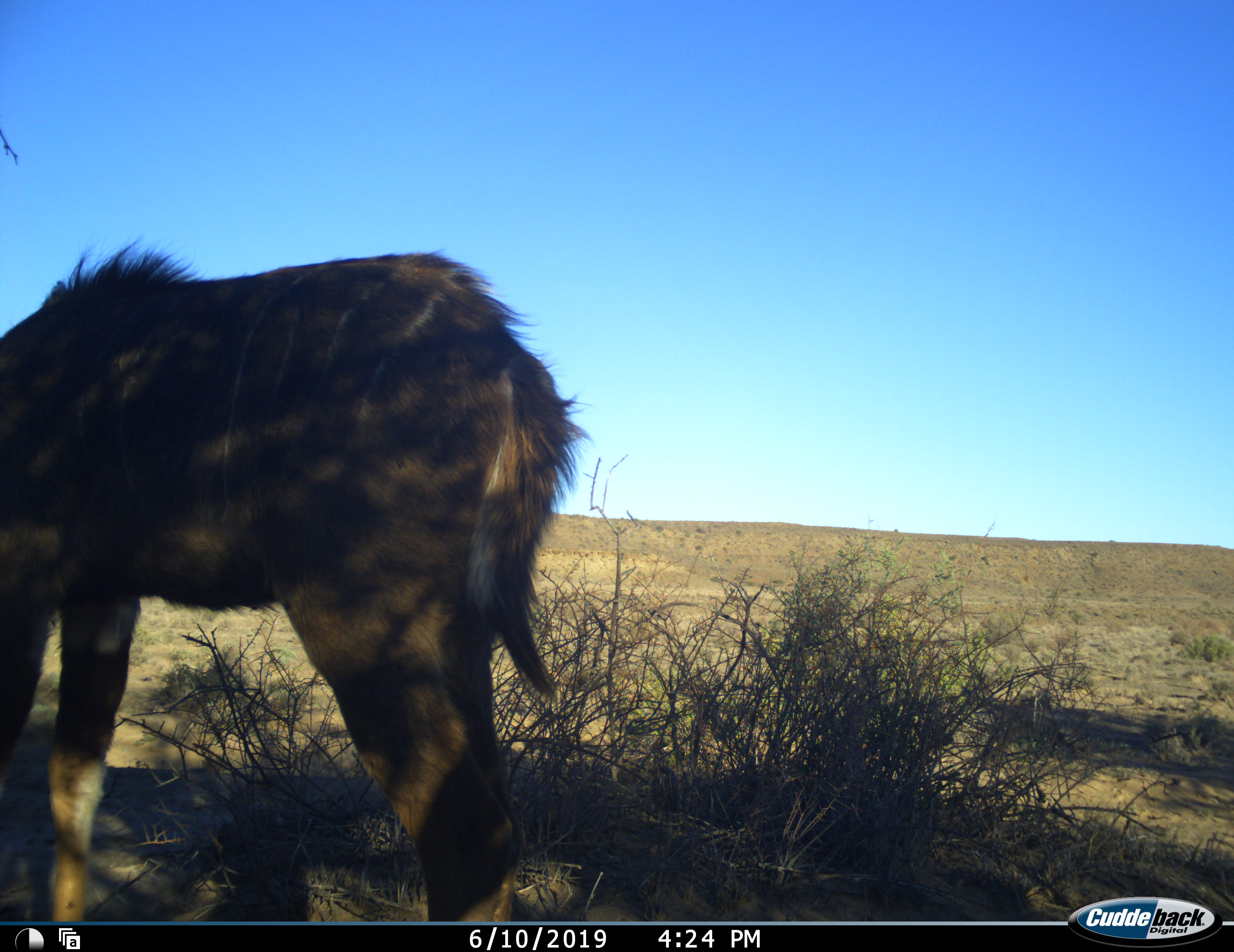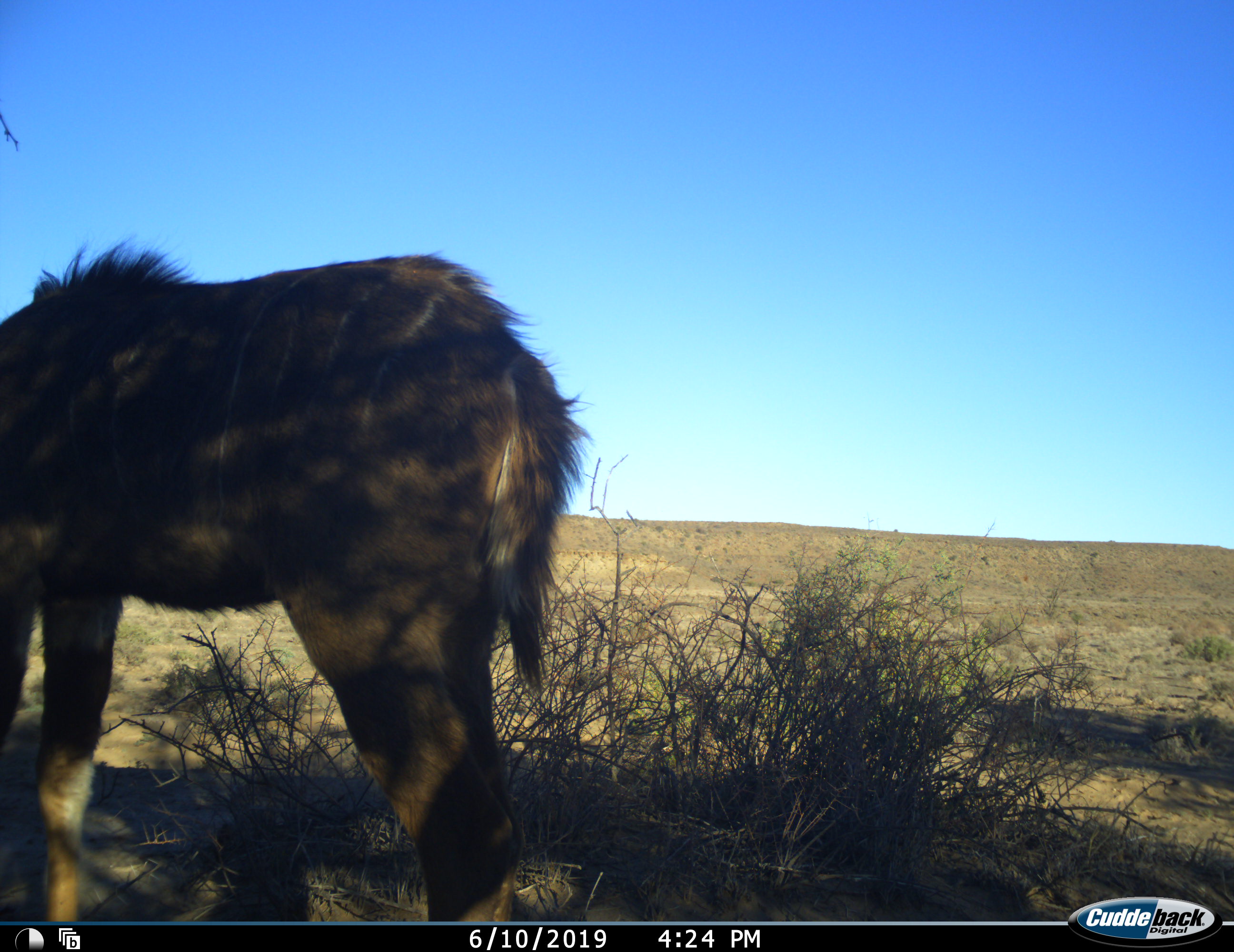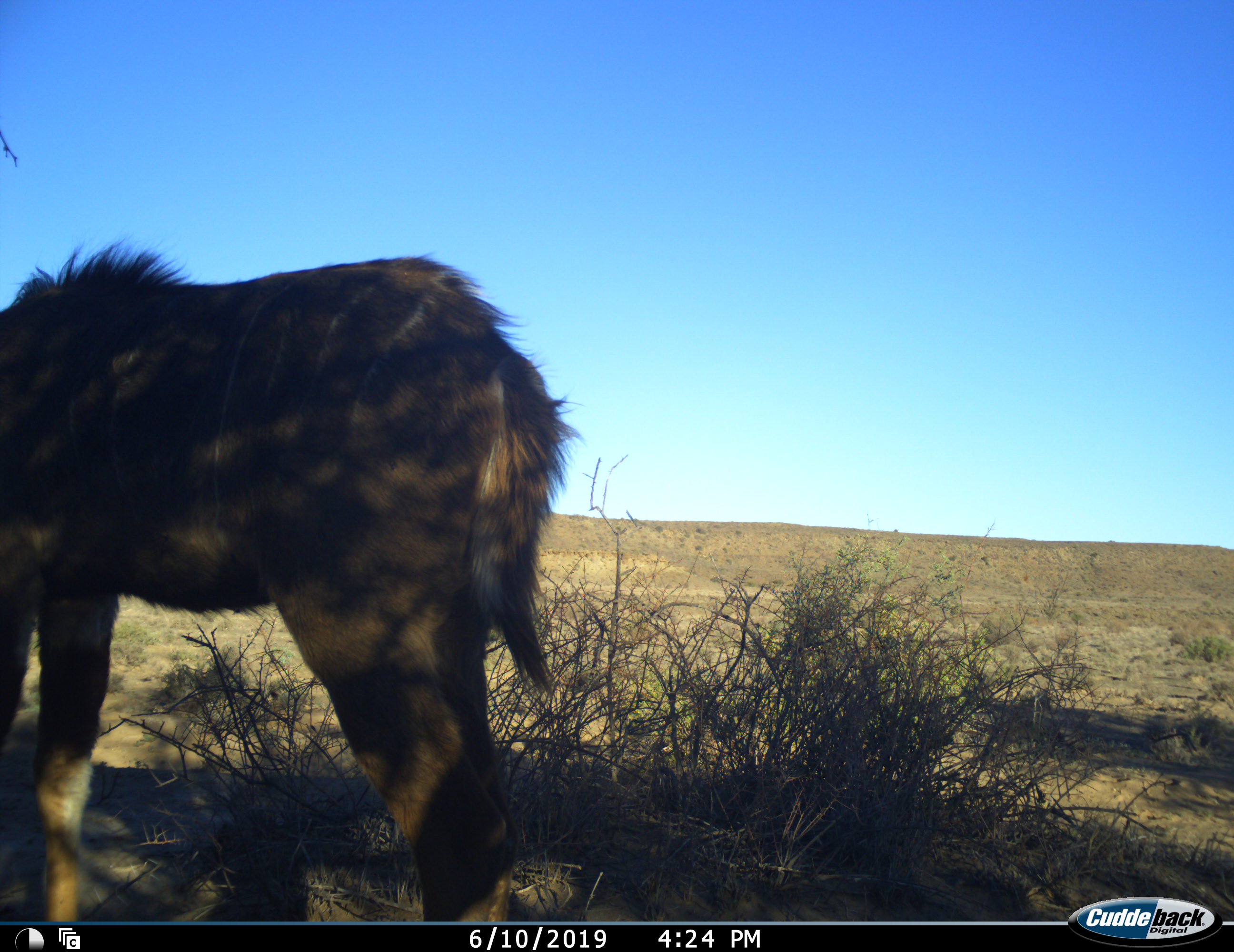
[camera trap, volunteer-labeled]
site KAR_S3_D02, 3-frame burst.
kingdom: Animalia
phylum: Chordata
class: Mammalia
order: Artiodactyla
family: Bovidae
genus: Tragelaphus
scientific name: Tragelaphus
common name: kudu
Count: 1.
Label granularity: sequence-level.